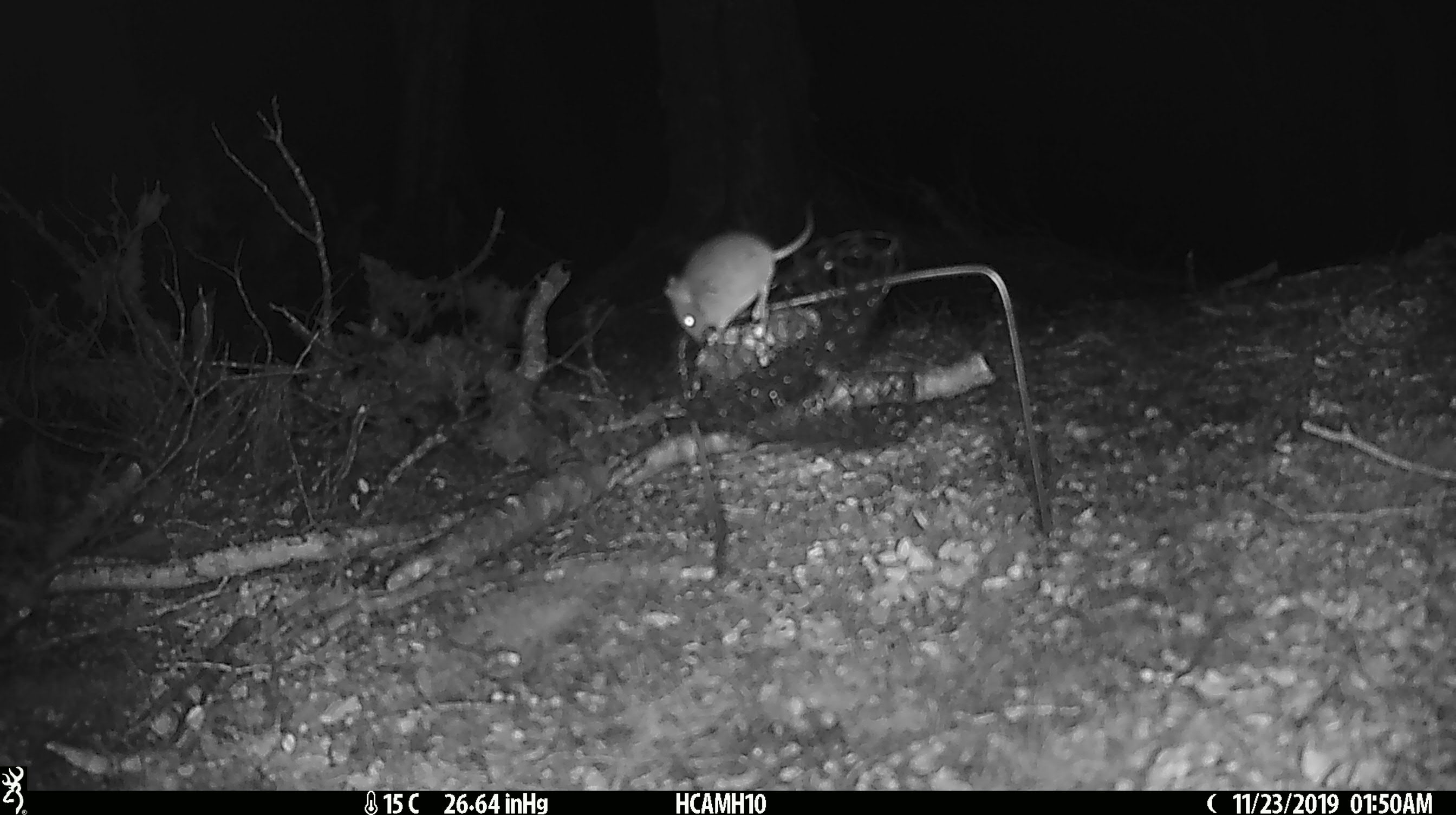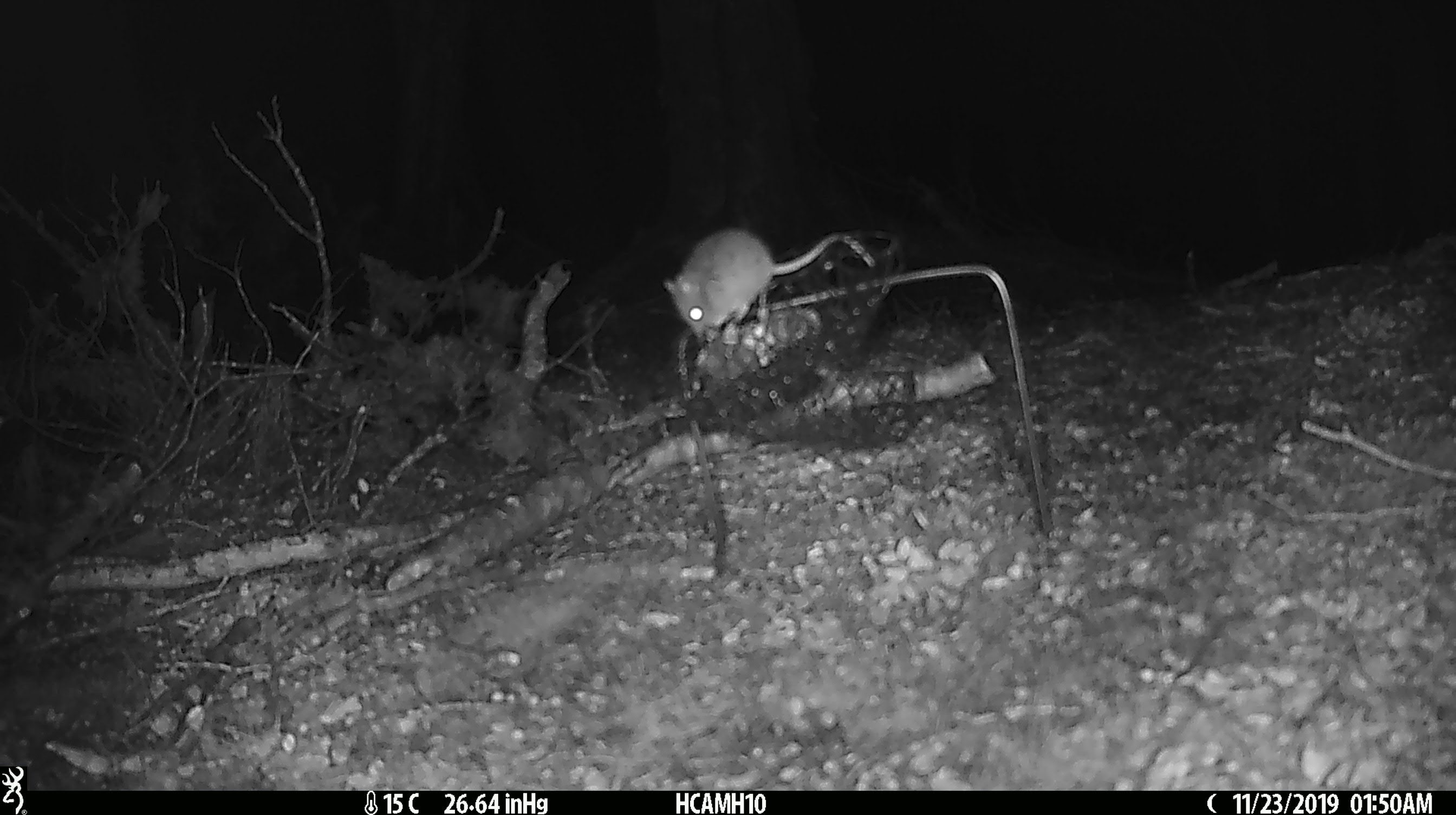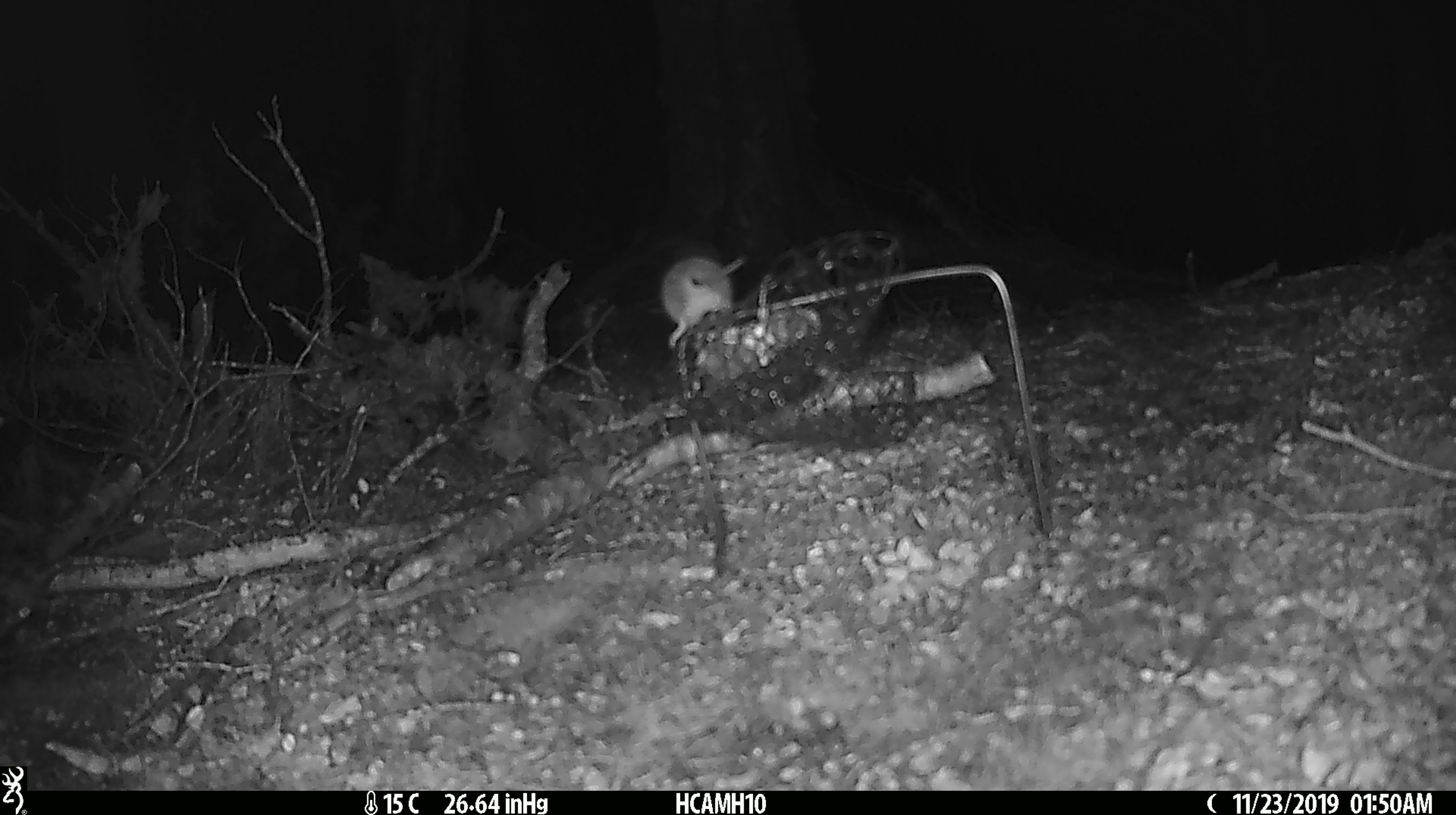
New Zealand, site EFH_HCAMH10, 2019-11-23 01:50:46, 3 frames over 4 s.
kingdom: Animalia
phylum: Chordata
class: Mammalia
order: Rodentia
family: Muridae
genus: Mus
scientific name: Mus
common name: mouse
Mouse (Mus).